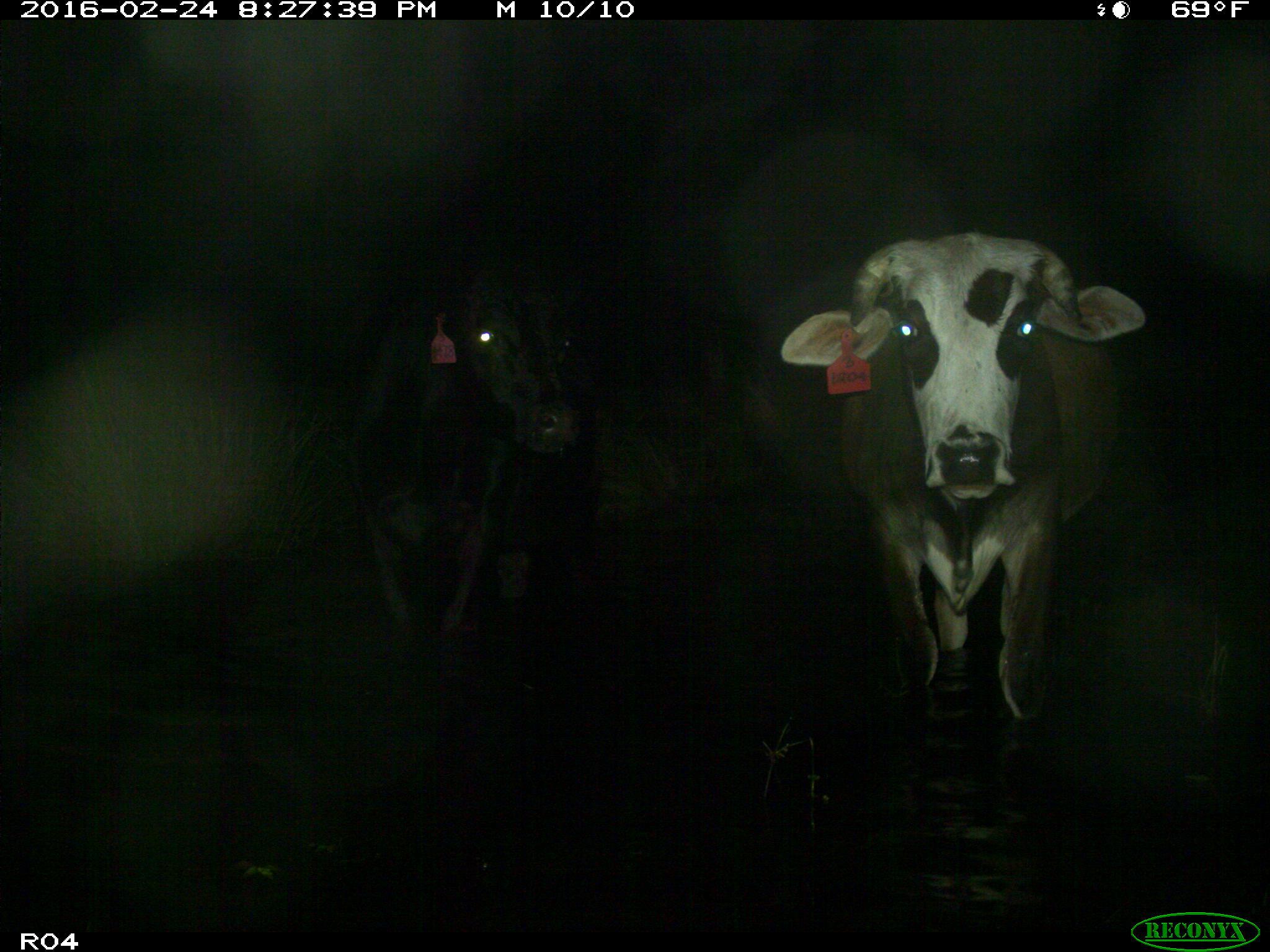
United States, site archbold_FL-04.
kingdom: Animalia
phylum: Chordata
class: Mammalia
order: Artiodactyla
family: Bovidae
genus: Bos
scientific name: Bos taurus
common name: domestic cow